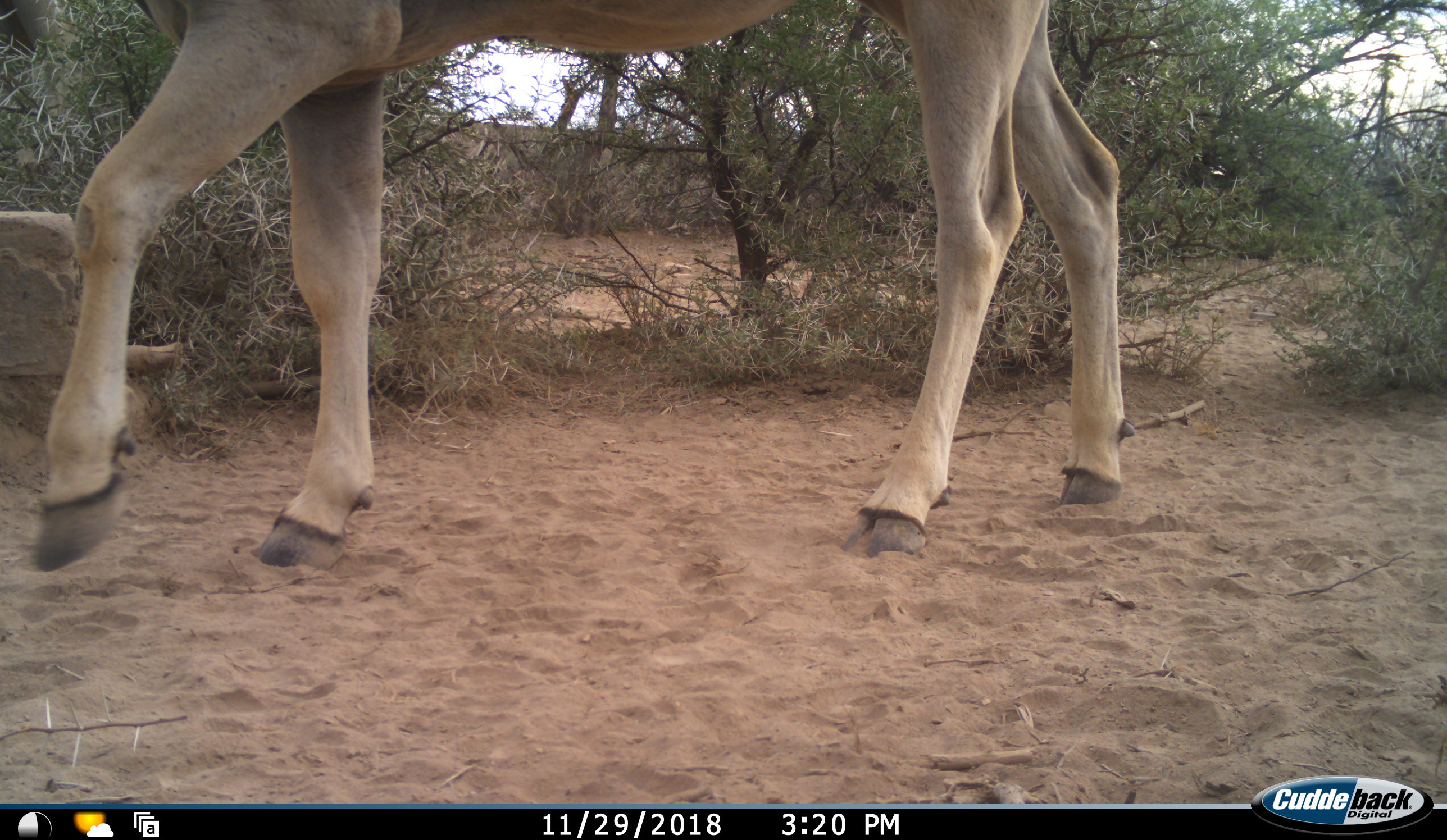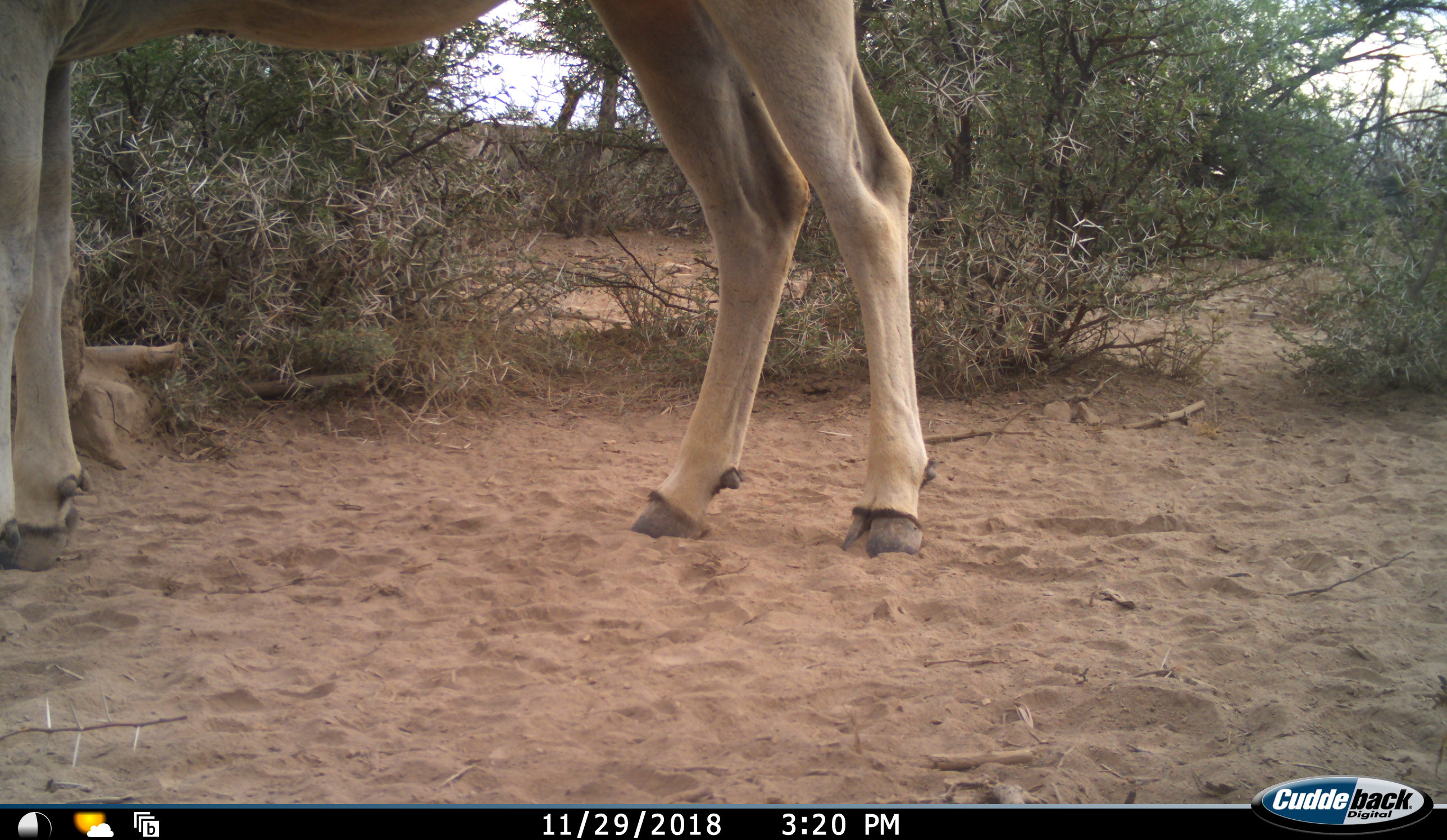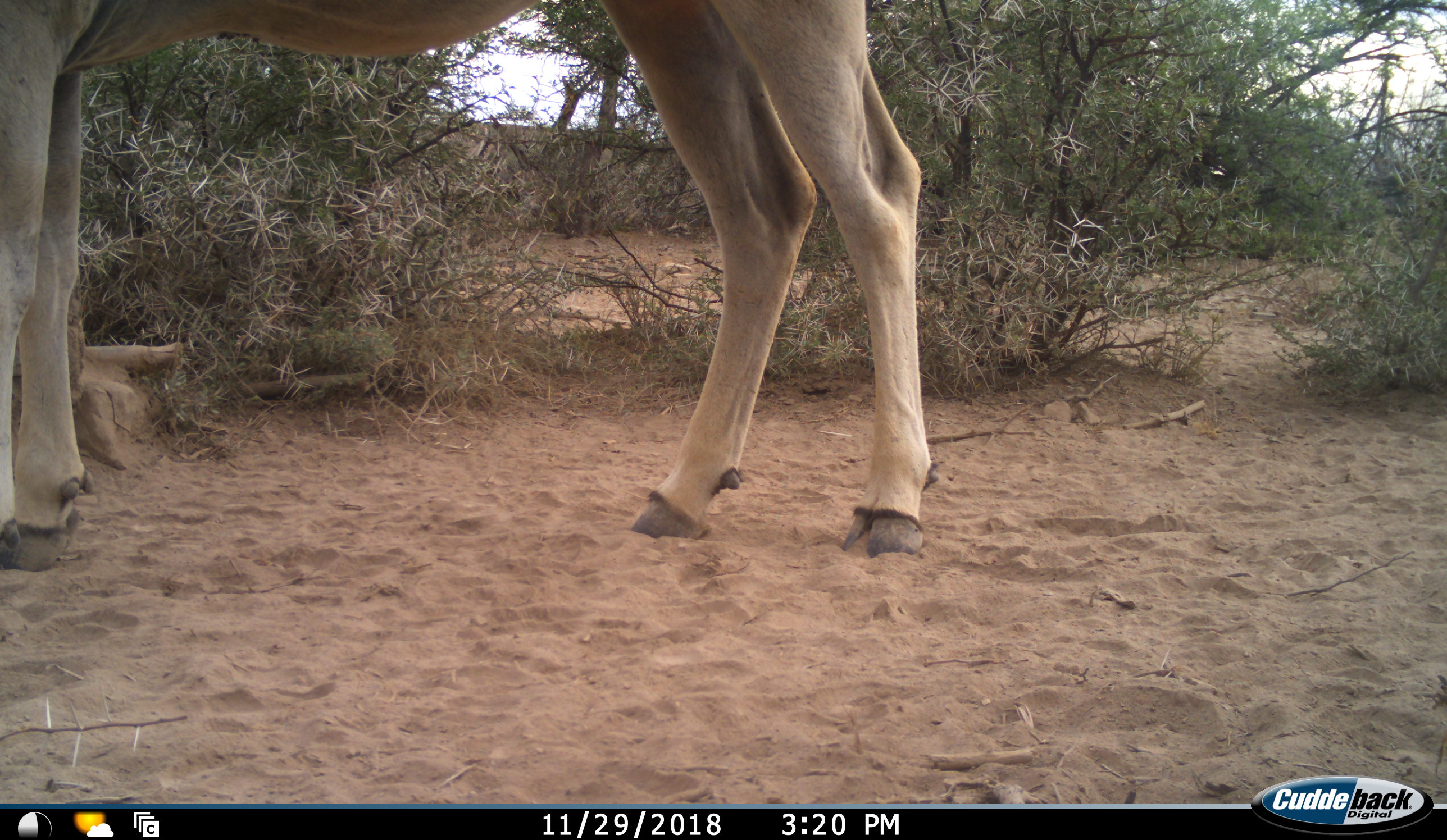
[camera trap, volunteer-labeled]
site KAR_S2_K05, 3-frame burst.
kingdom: Animalia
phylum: Chordata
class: Mammalia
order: Artiodactyla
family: Bovidae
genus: Tragelaphus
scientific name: Tragelaphus oryx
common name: eland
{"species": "eland (Tragelaphus oryx)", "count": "1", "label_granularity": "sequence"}